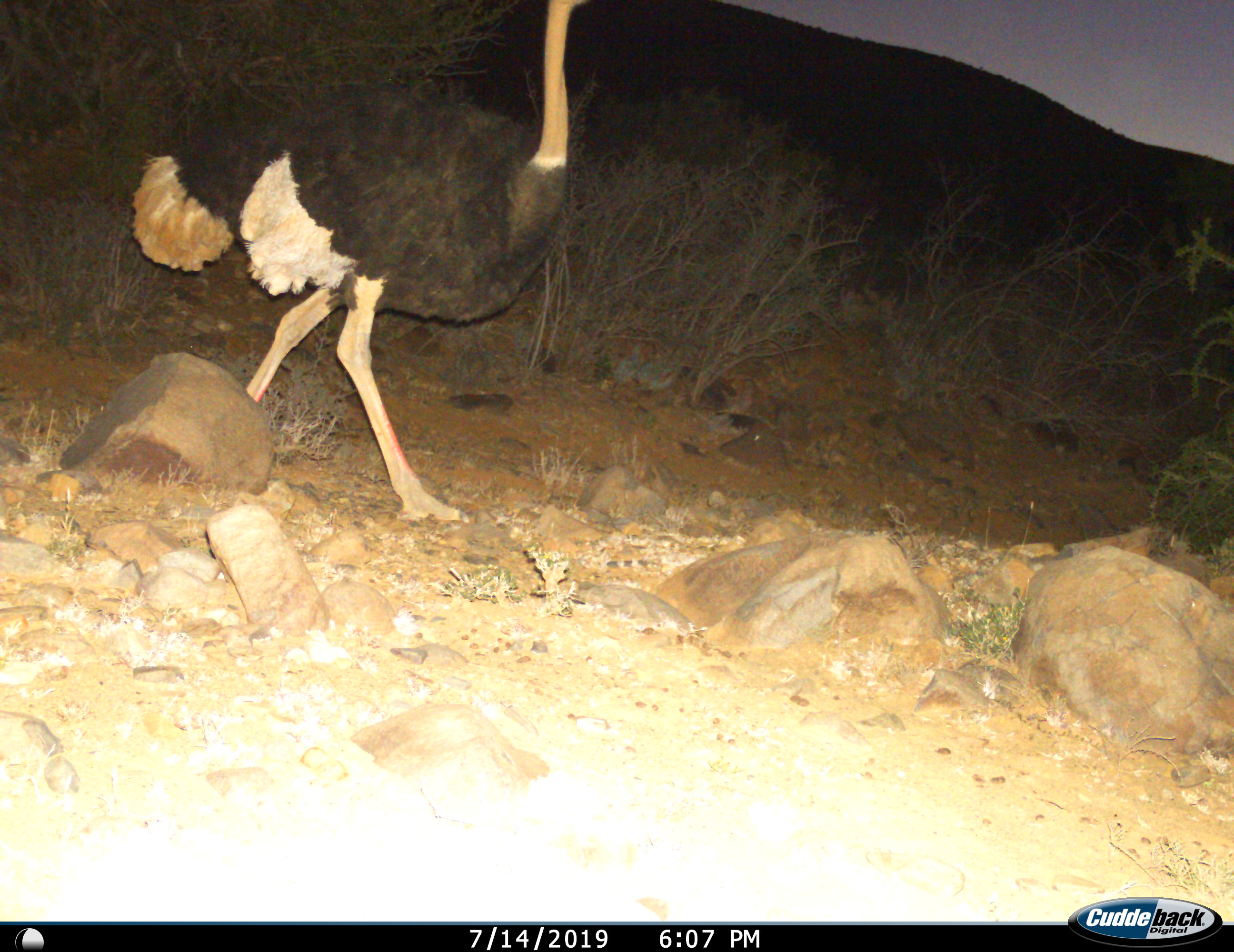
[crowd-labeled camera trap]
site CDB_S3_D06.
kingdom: Animalia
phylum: Chordata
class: Aves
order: Struthioniformes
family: Struthionidae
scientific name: Struthionidae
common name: ostrich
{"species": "ostrich (Struthionidae)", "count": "1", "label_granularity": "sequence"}